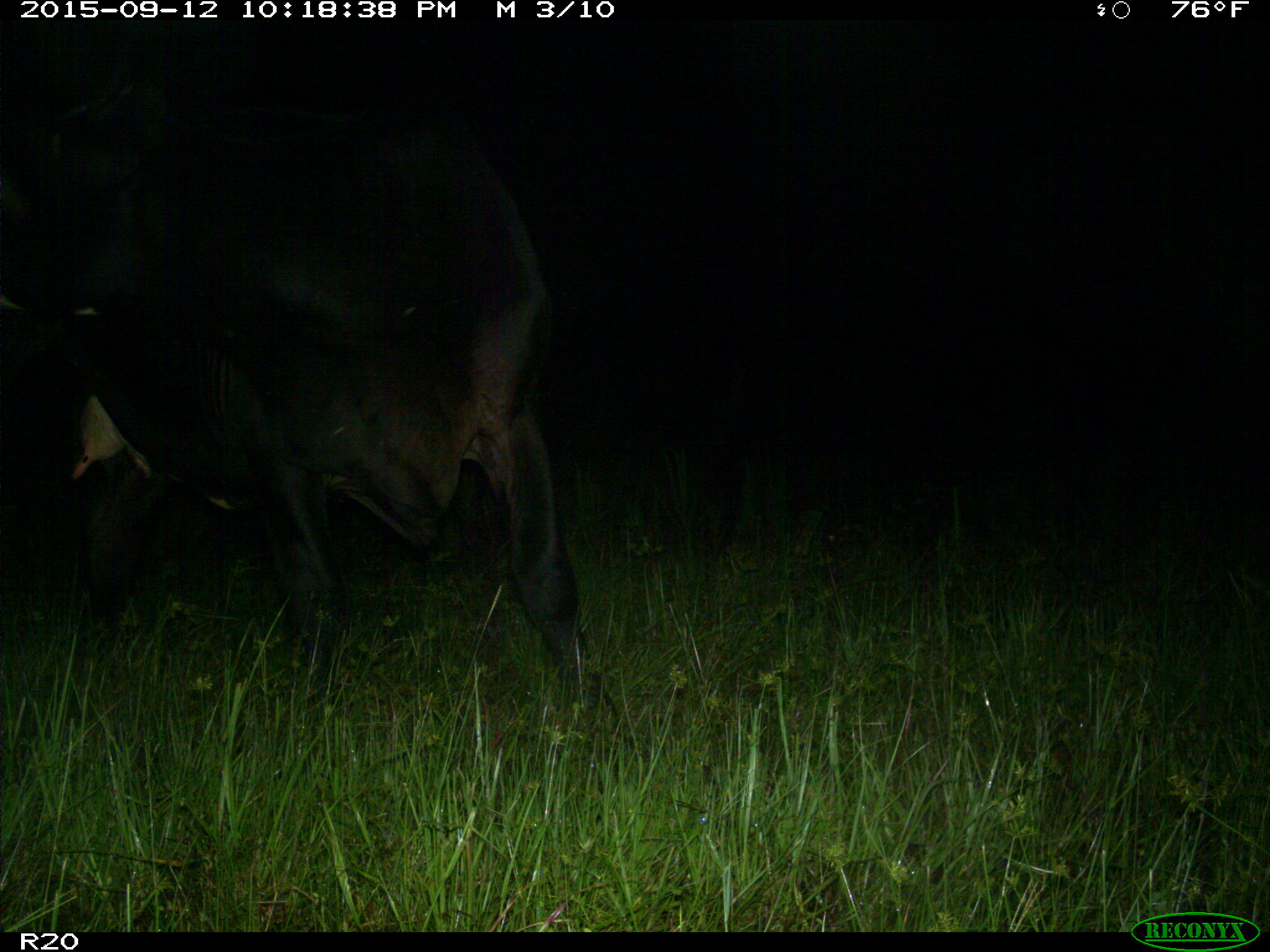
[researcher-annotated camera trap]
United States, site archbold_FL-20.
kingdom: Animalia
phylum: Chordata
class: Mammalia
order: Artiodactyla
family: Bovidae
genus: Bos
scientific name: Bos taurus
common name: domestic cow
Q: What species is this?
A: Bos taurus (domestic cow).